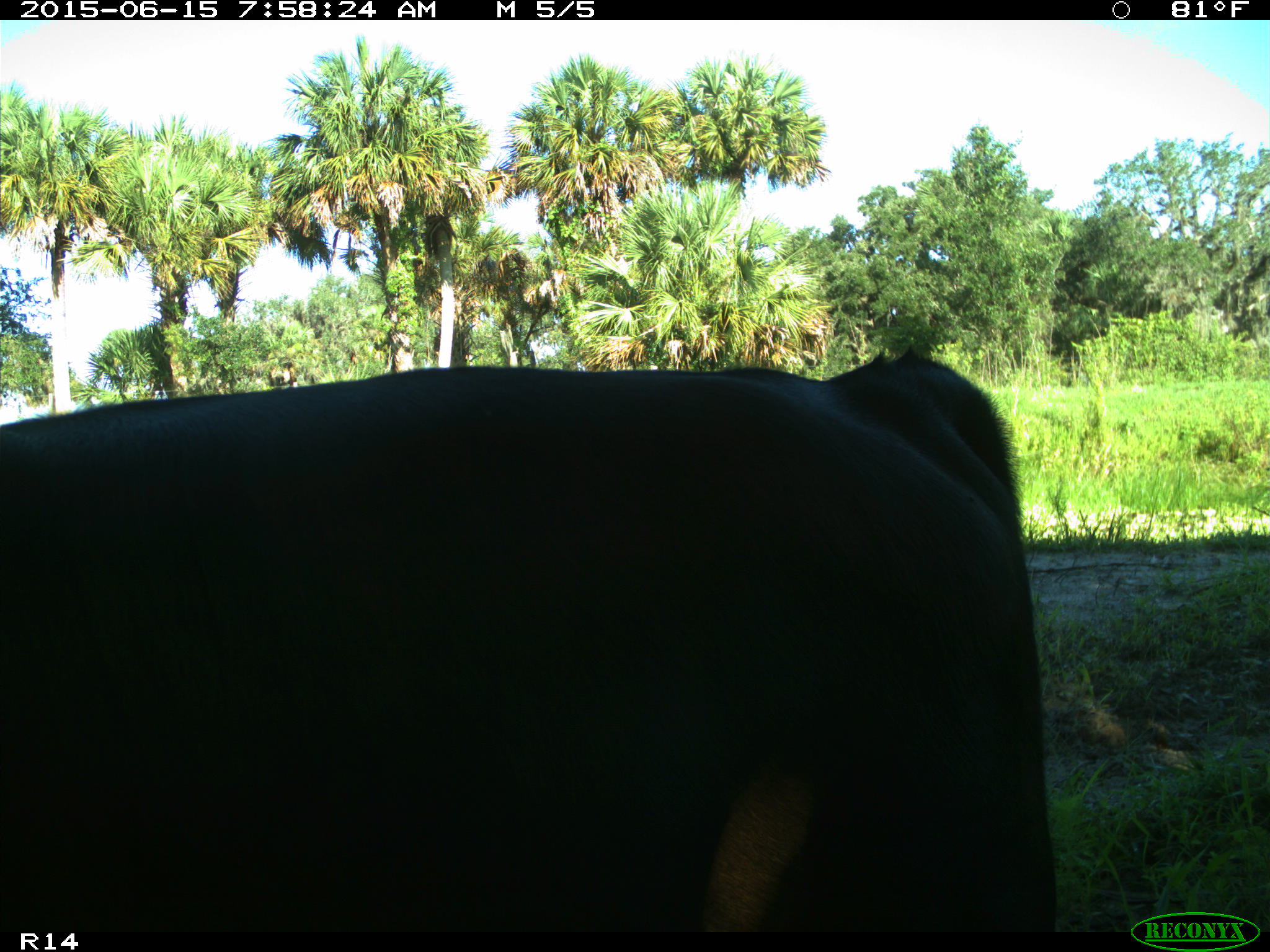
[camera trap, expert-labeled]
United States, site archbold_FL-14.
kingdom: Animalia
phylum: Chordata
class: Mammalia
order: Artiodactyla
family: Bovidae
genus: Bos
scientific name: Bos taurus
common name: domestic cow